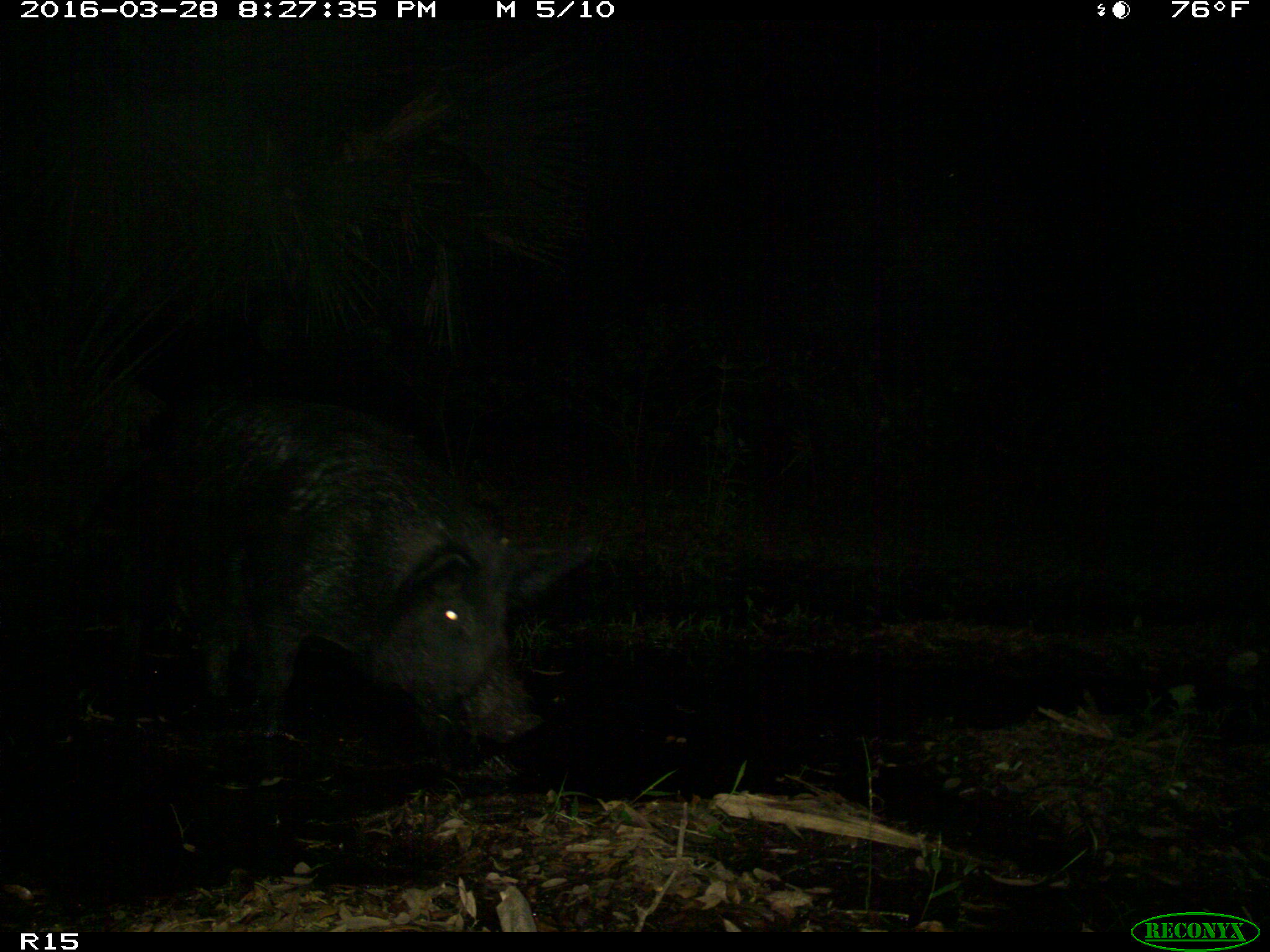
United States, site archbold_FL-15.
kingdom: Animalia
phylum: Chordata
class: Mammalia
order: Artiodactyla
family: Suidae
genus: Sus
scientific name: Sus scrofa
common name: wild boar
Sus scrofa (wild boar).